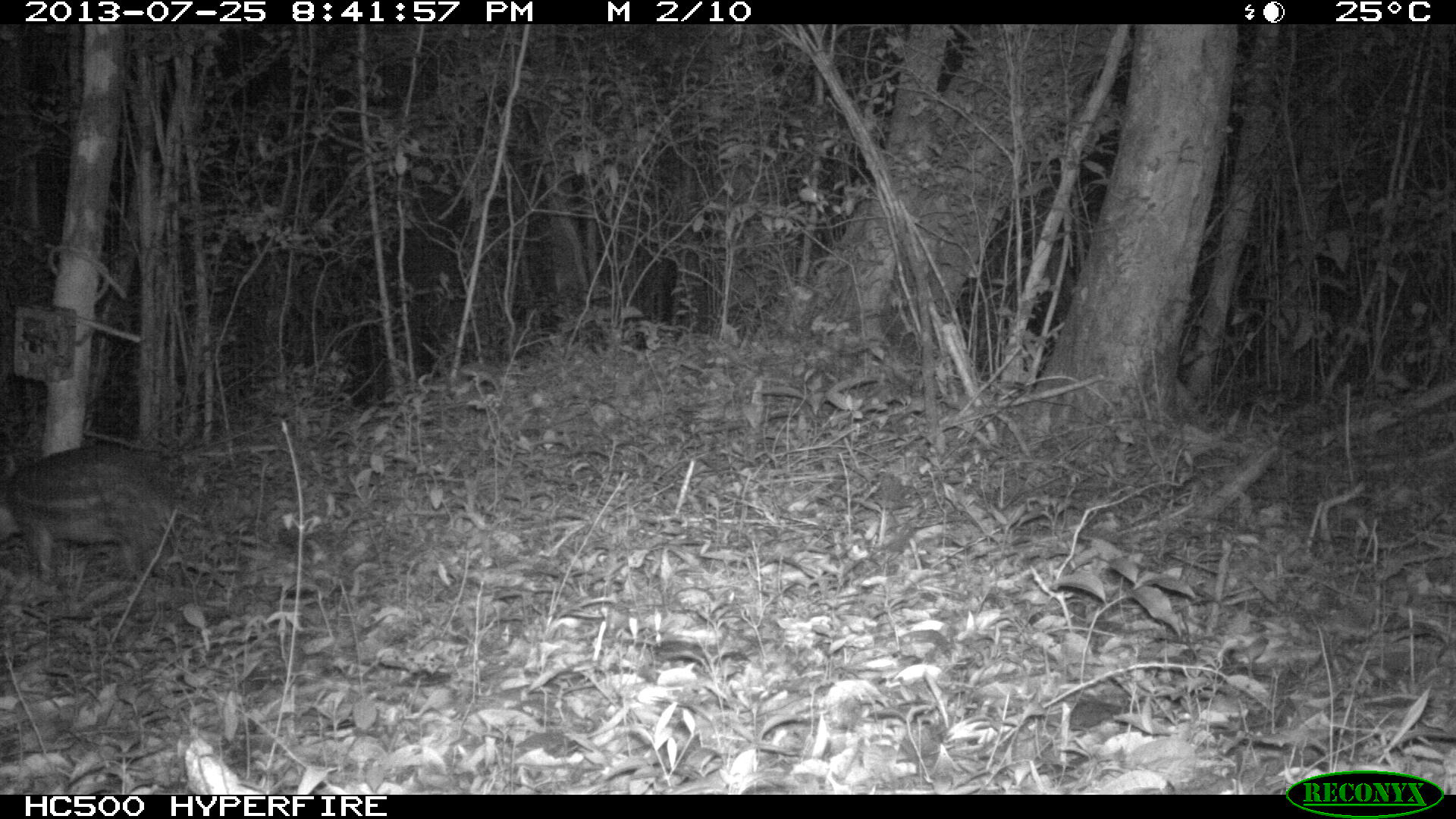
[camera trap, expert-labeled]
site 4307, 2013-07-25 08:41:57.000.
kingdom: Animalia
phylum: Chordata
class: Mammalia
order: Rodentia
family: Cuniculidae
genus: Cuniculus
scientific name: Cuniculus paca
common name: lowland paca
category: agouti paca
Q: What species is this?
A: Agouti paca (lowland paca) (Cuniculus paca).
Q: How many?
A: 1.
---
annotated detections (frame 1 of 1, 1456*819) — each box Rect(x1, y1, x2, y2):
agouti paca: Rect(7, 444, 171, 581)